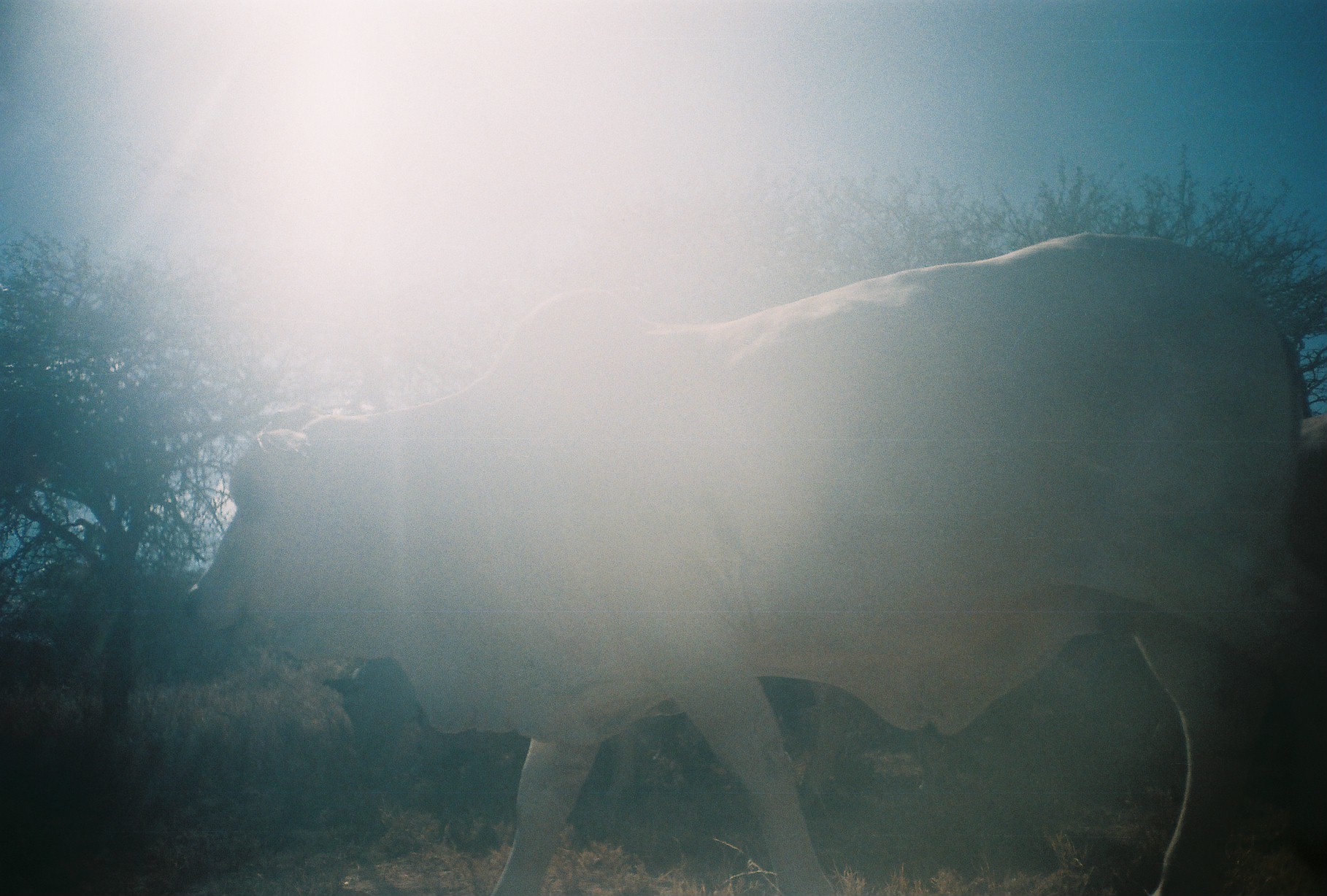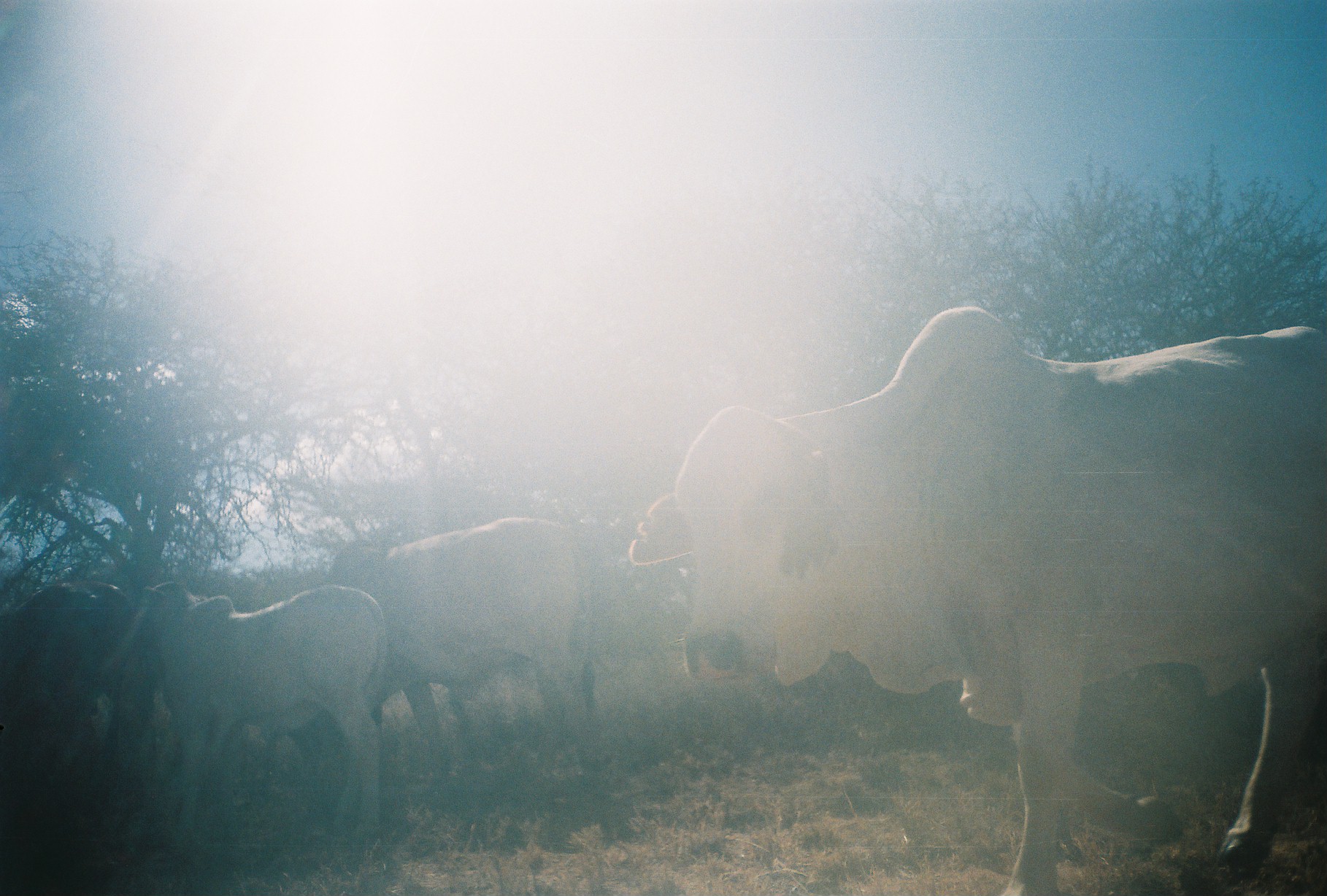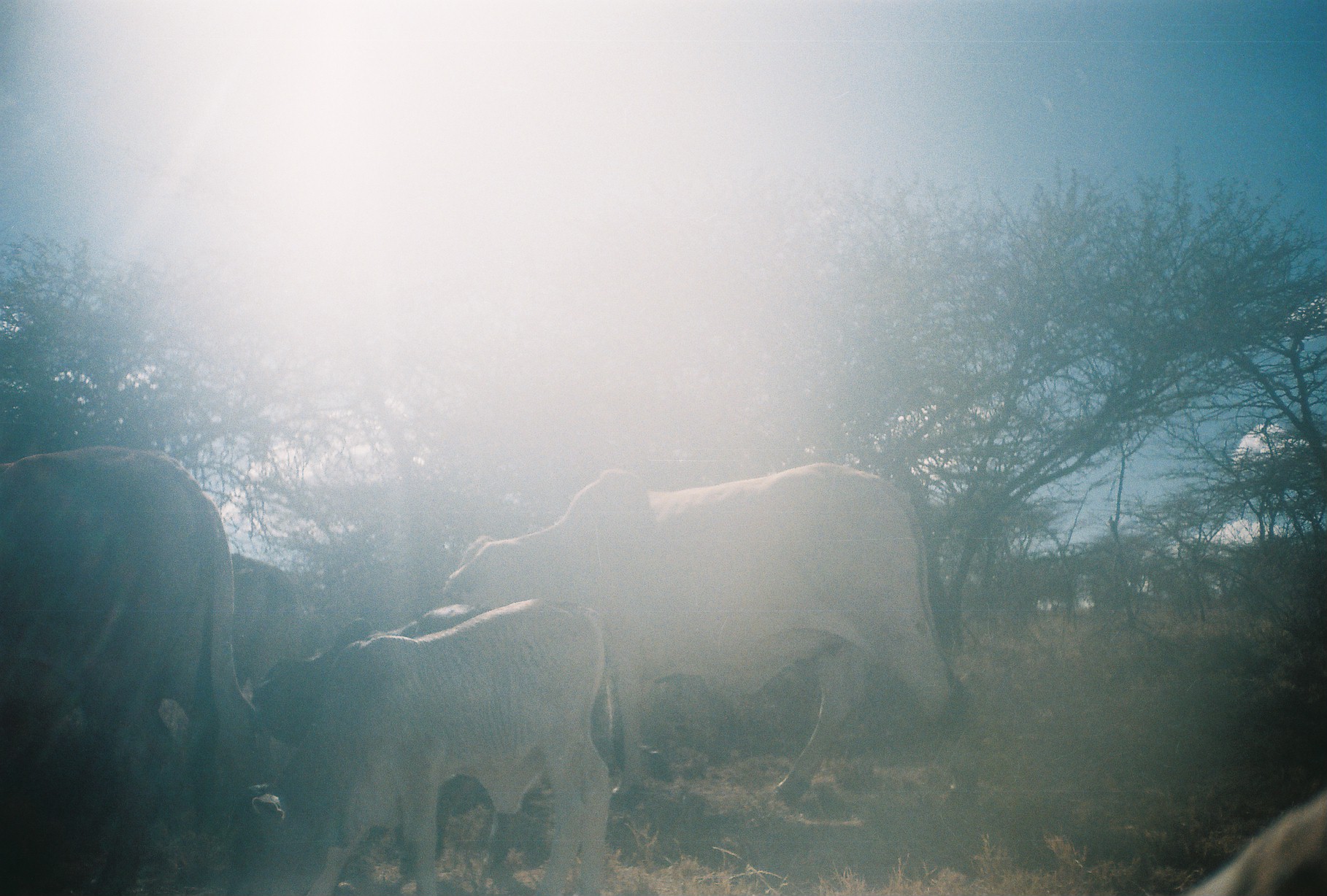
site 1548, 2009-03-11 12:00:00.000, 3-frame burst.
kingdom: Animalia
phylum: Chordata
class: Mammalia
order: Artiodactyla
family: Bovidae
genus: Bos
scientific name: Bos taurus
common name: domestic cattle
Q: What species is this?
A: Bos taurus (domestic cattle).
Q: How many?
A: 3.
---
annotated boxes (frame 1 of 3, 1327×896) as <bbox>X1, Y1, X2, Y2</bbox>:
bos taurus: <bbox>180, 228, 1327, 896</bbox>; <bbox>318, 650, 852, 849</bbox>; <bbox>1292, 409, 1327, 589</bbox>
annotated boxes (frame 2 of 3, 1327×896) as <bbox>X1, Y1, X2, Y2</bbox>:
bos taurus: <bbox>626, 303, 1327, 896</bbox>; <bbox>322, 517, 602, 773</bbox>; <bbox>147, 584, 388, 843</bbox>; <bbox>1, 580, 138, 767</bbox>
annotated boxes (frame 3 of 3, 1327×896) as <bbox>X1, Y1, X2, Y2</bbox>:
bos taurus: <bbox>441, 461, 978, 808</bbox>; <bbox>0, 444, 257, 896</bbox>; <bbox>247, 597, 627, 896</bbox>; <bbox>249, 604, 485, 750</bbox>; <bbox>1167, 788, 1327, 896</bbox>; <bbox>230, 552, 315, 695</bbox>